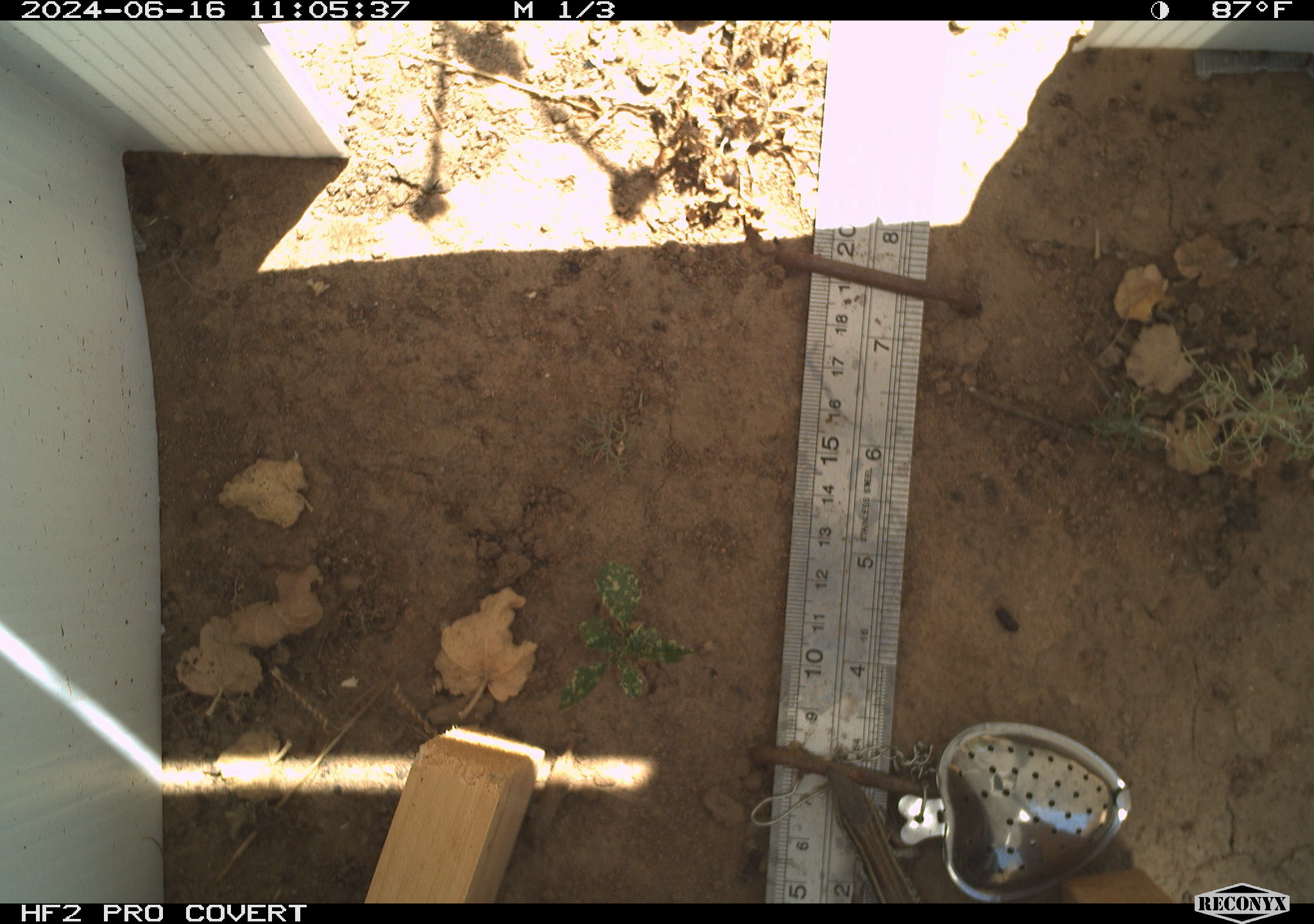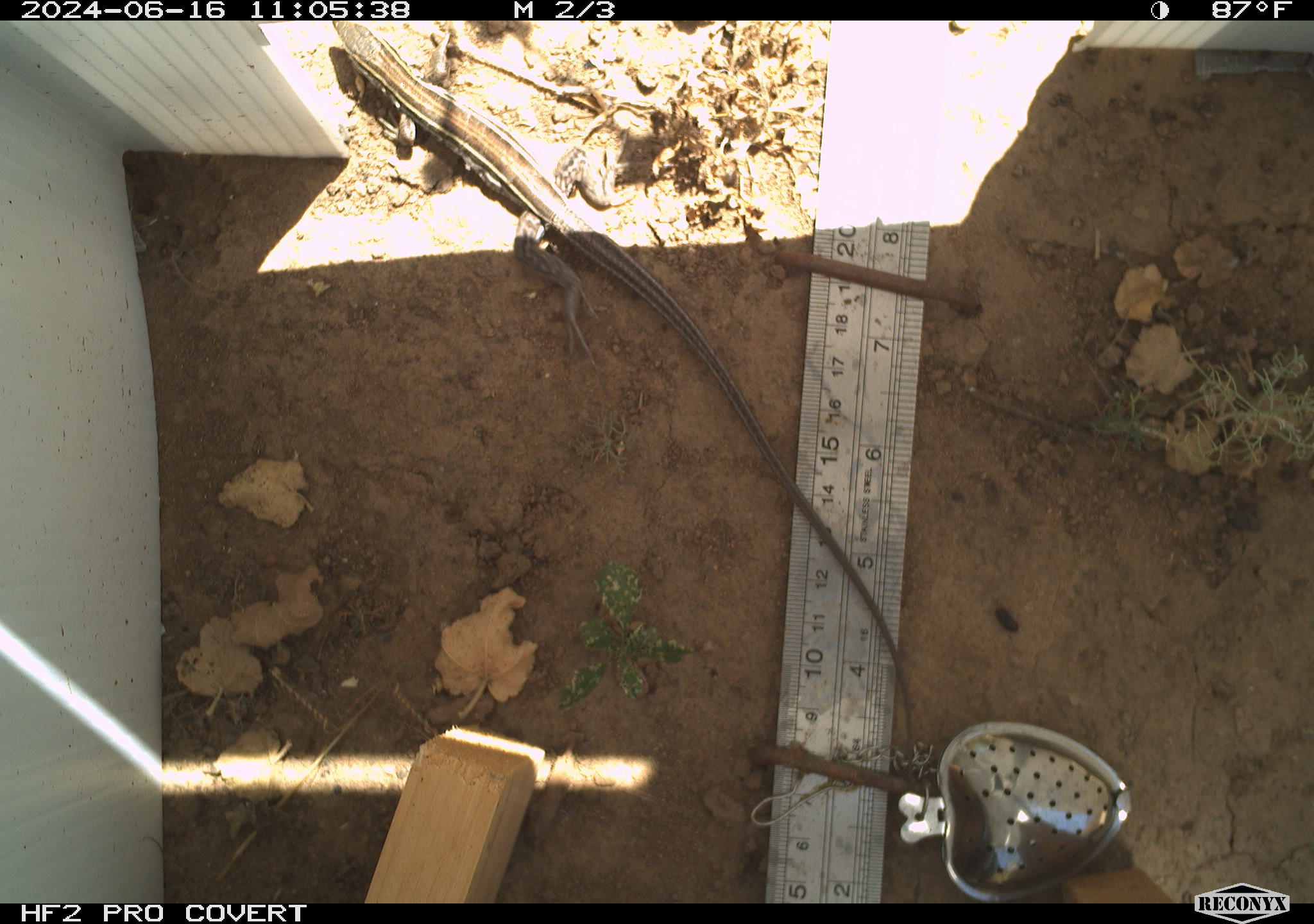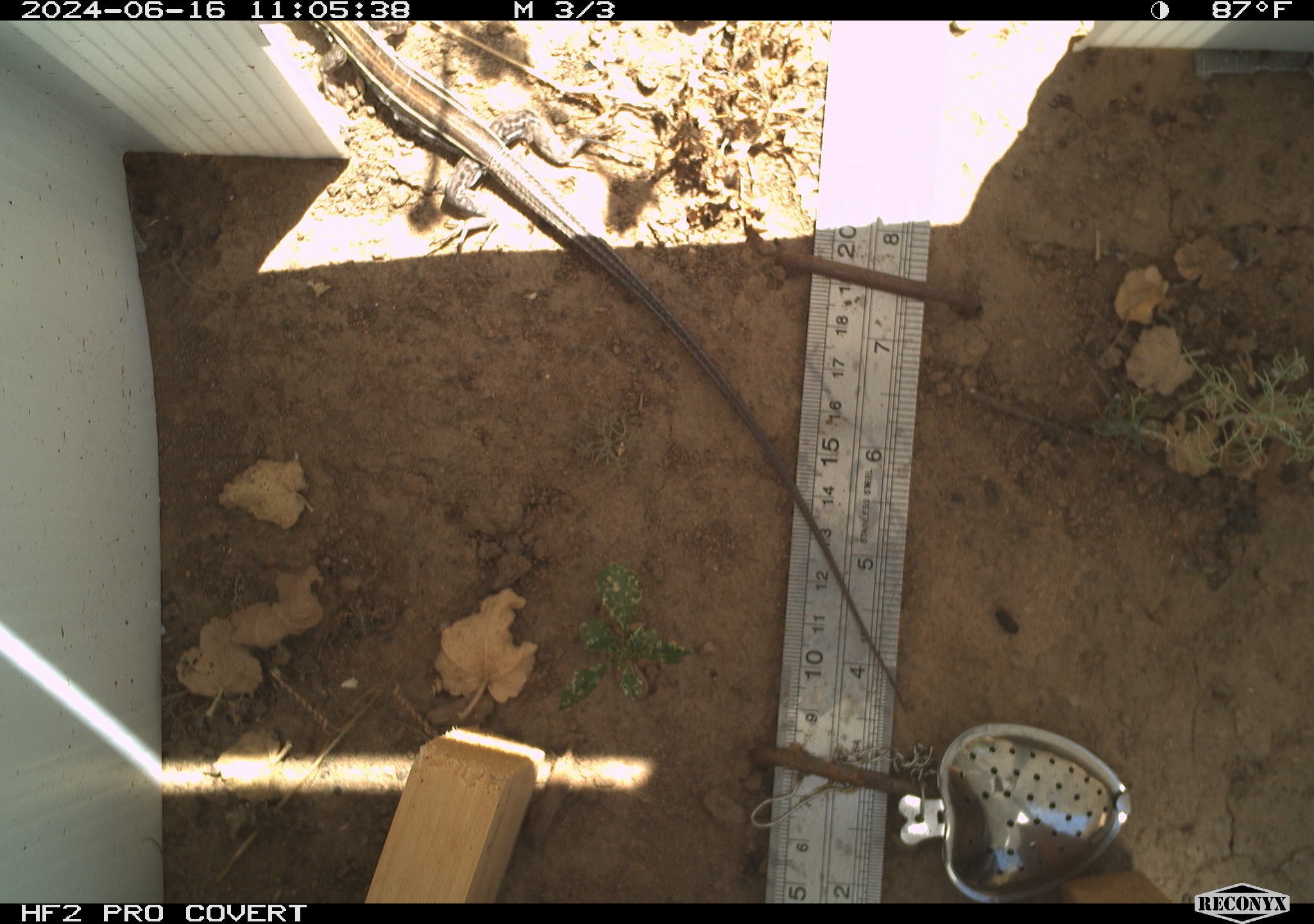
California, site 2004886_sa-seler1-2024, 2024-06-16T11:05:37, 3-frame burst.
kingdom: Animalia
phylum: Chordata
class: Reptilia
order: Squamata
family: Phrynosomatidae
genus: Sceloporus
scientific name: Sceloporus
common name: spiny lizards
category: sceloporus species